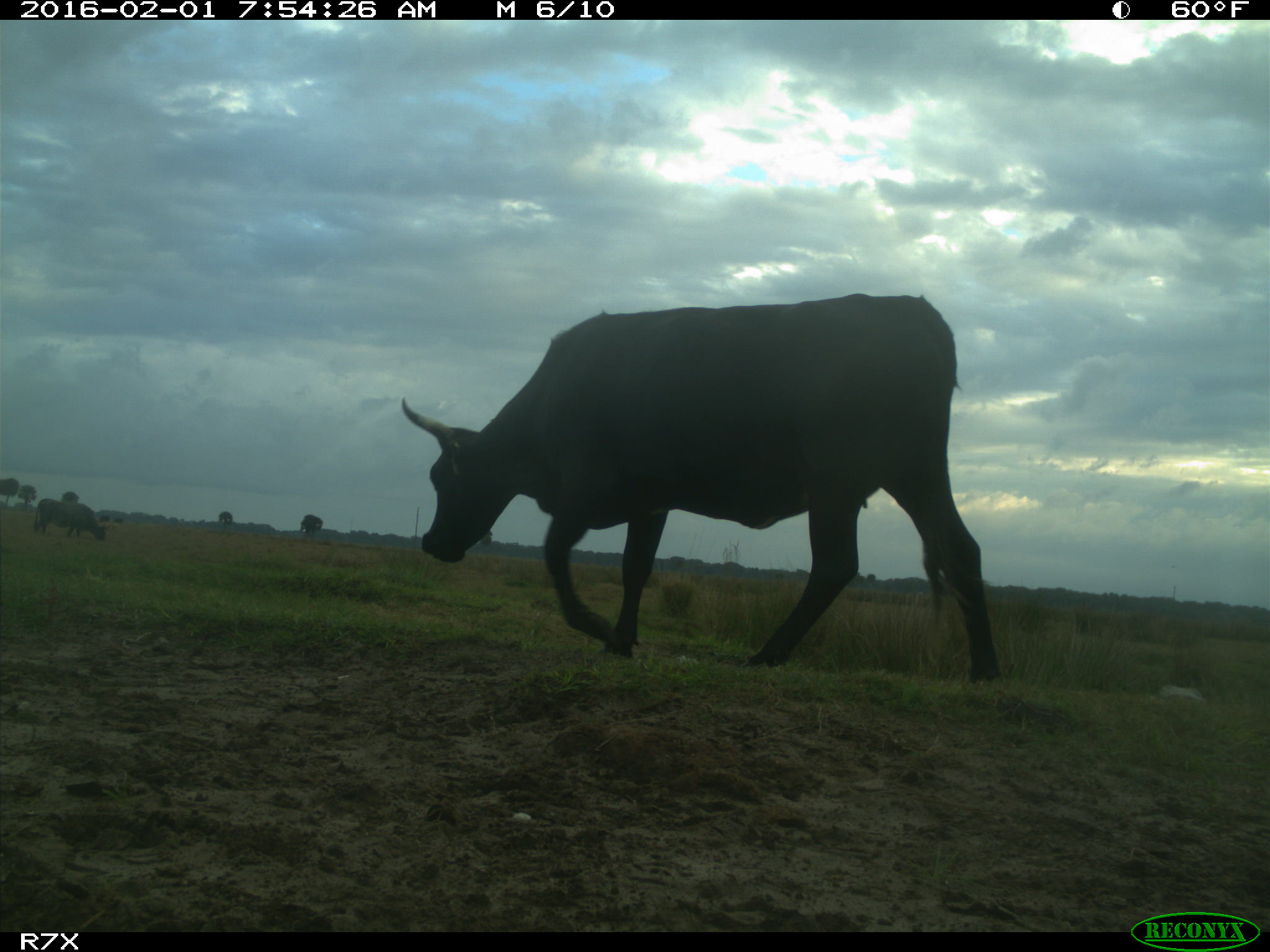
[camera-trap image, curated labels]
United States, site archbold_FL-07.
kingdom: Animalia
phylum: Chordata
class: Mammalia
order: Artiodactyla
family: Bovidae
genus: Bos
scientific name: Bos taurus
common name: domestic cow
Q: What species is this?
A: Bos taurus (domestic cow).